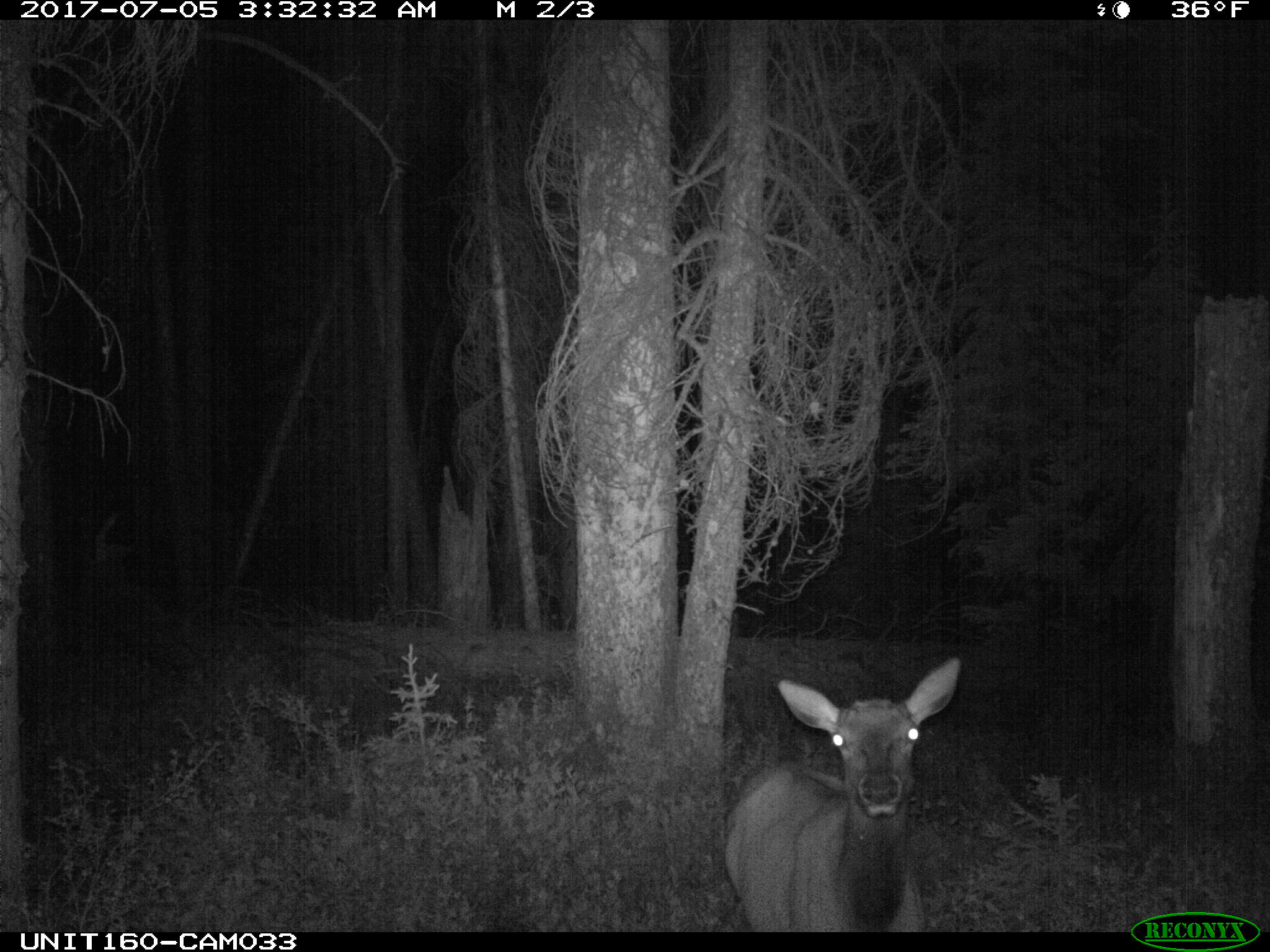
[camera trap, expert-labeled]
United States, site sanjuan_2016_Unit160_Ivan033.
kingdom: Animalia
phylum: Chordata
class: Mammalia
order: Artiodactyla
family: Cervidae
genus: Cervus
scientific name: Cervus elaphus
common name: red deer